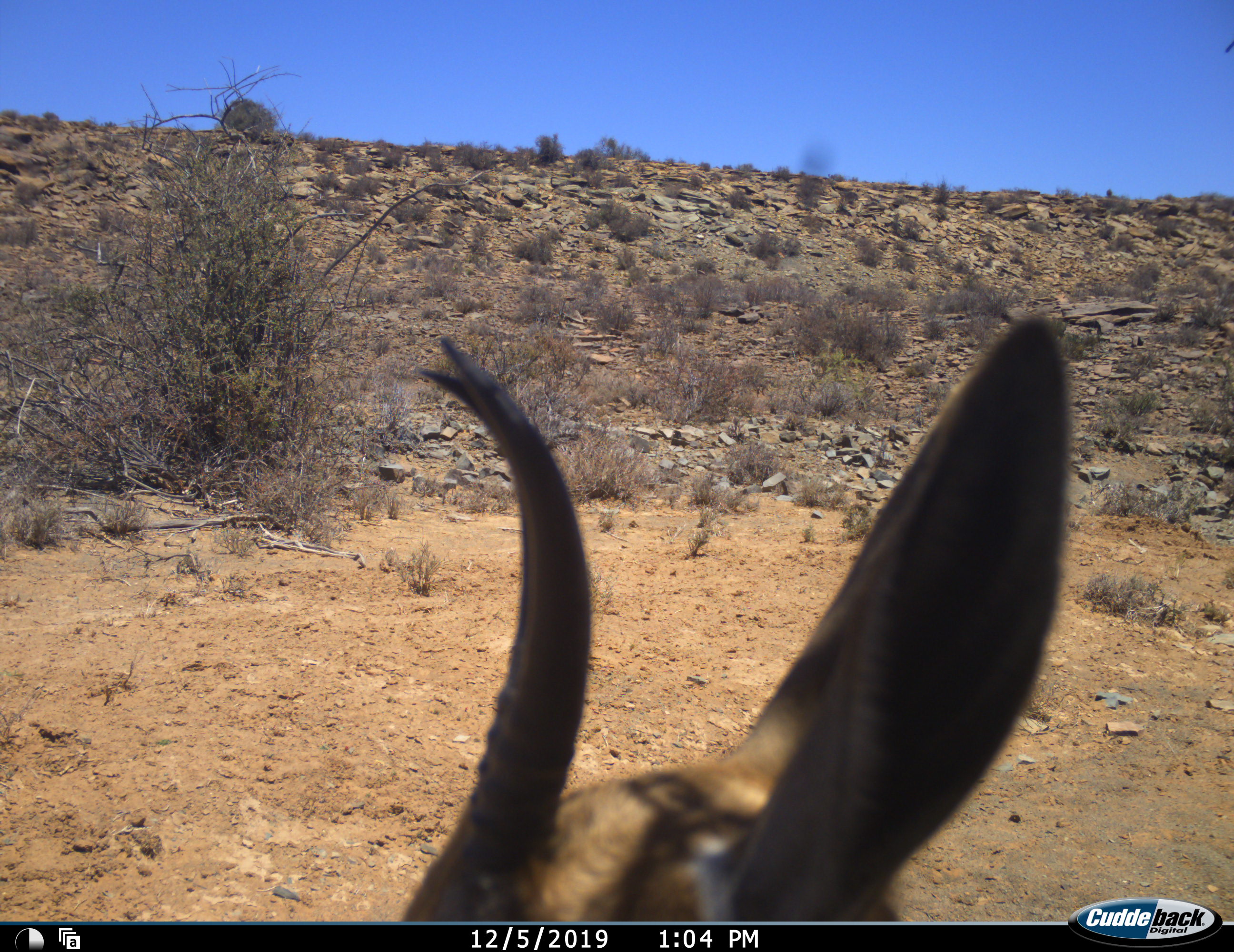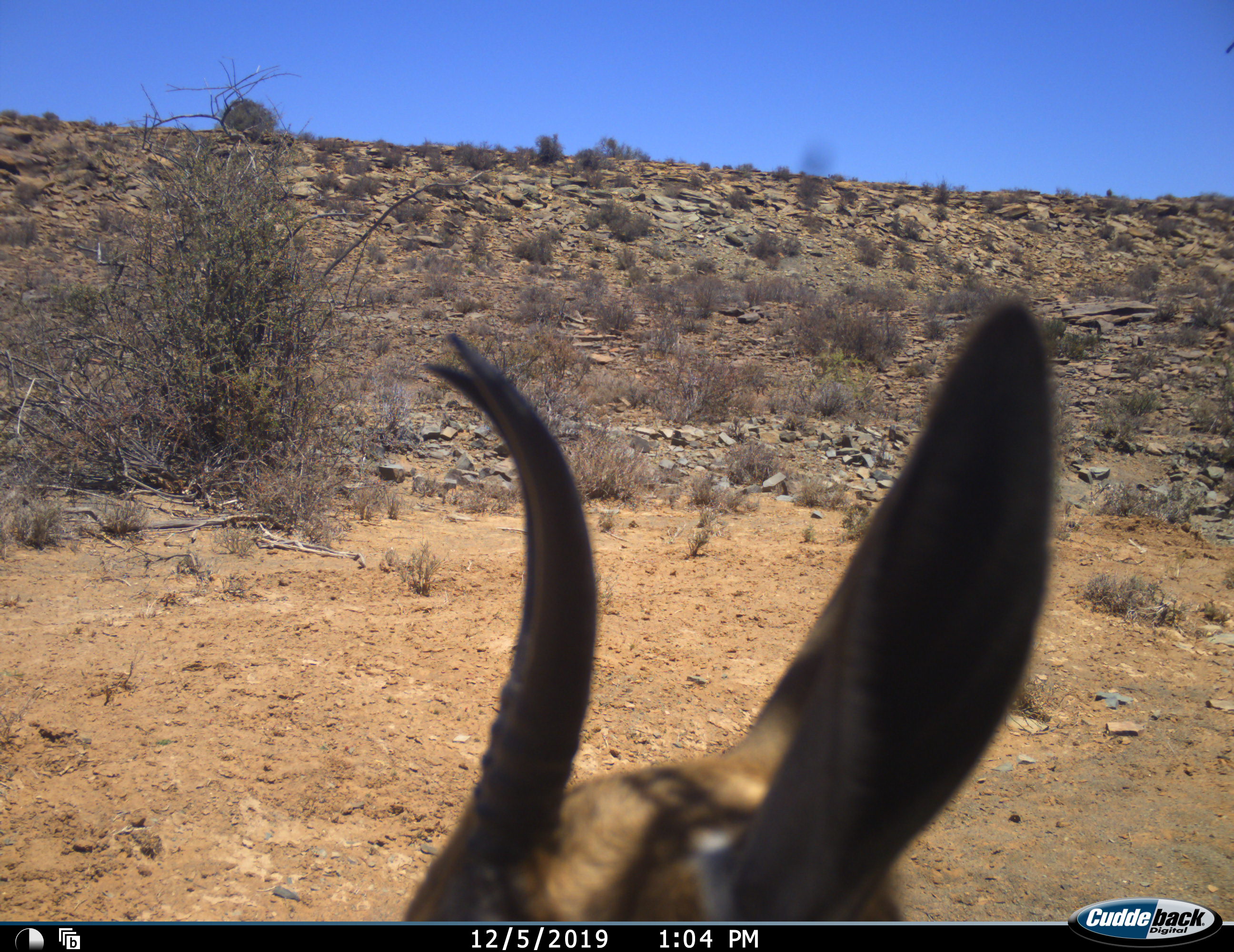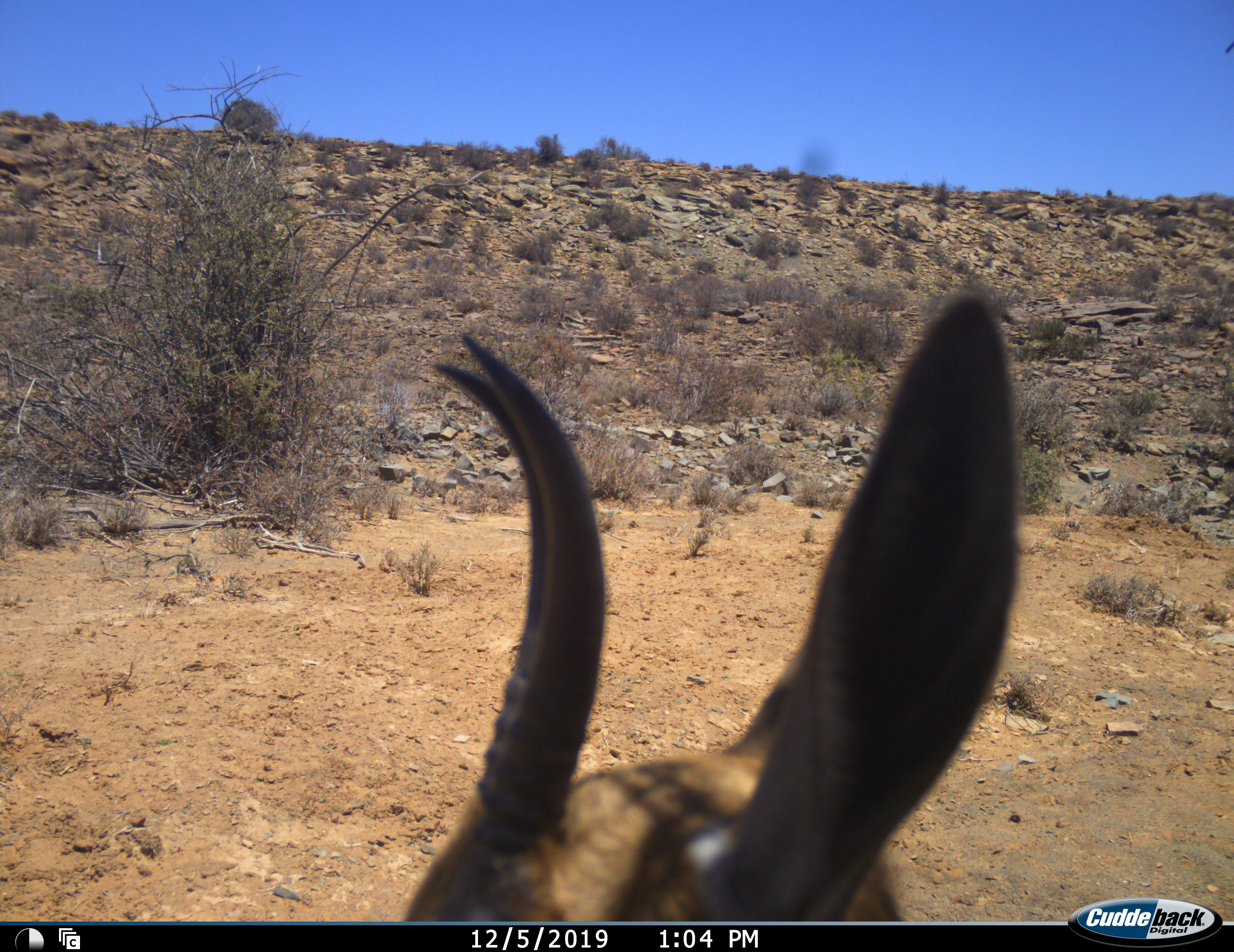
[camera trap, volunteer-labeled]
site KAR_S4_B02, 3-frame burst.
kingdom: Animalia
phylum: Chordata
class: Mammalia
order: Artiodactyla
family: Bovidae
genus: Antidorcas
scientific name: Antidorcas marsupialis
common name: springbok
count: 1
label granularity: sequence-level